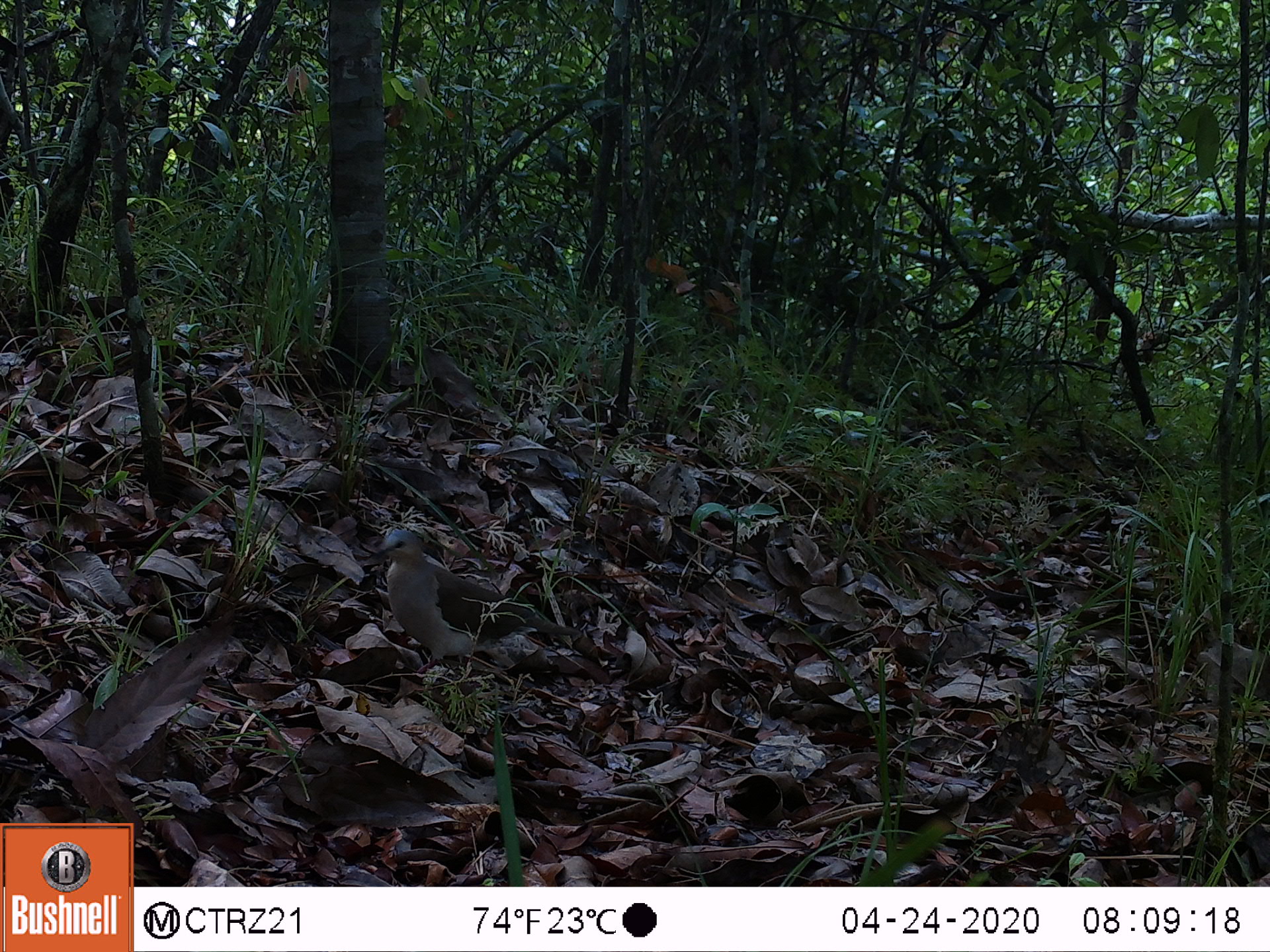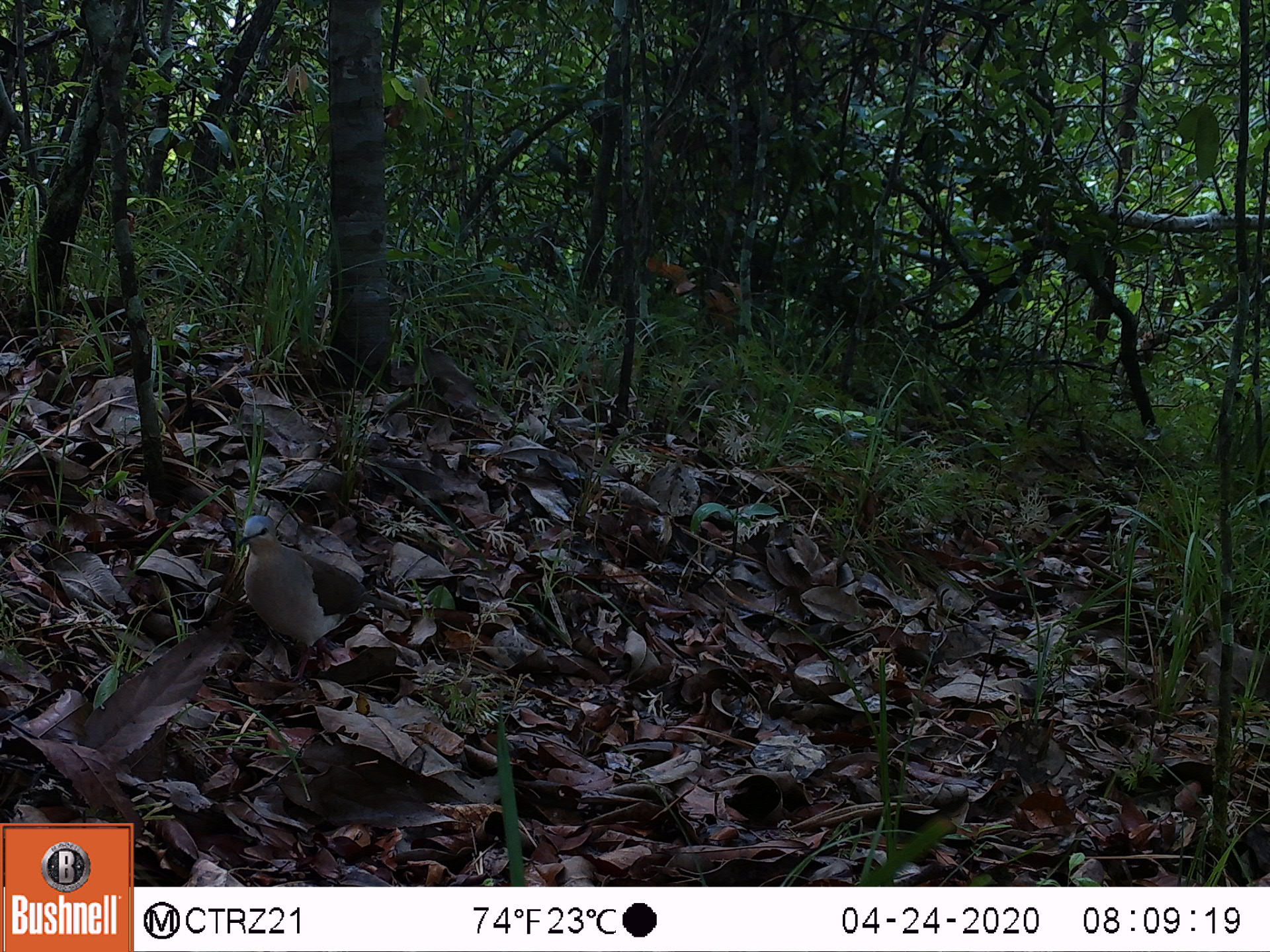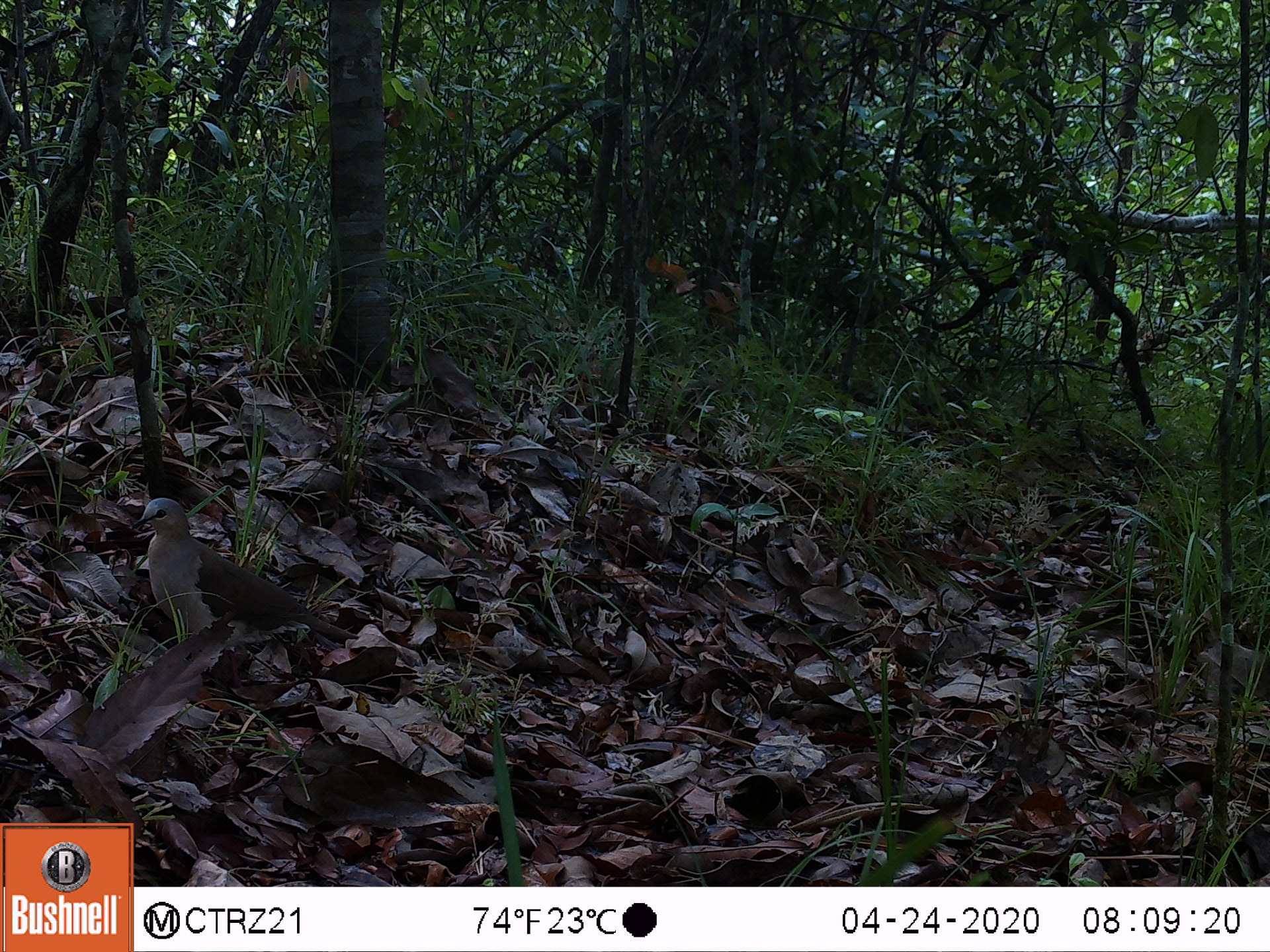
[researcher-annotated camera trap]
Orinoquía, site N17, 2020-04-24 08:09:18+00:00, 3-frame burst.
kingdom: Animalia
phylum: Chordata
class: Aves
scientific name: Aves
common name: bird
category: unknown bird